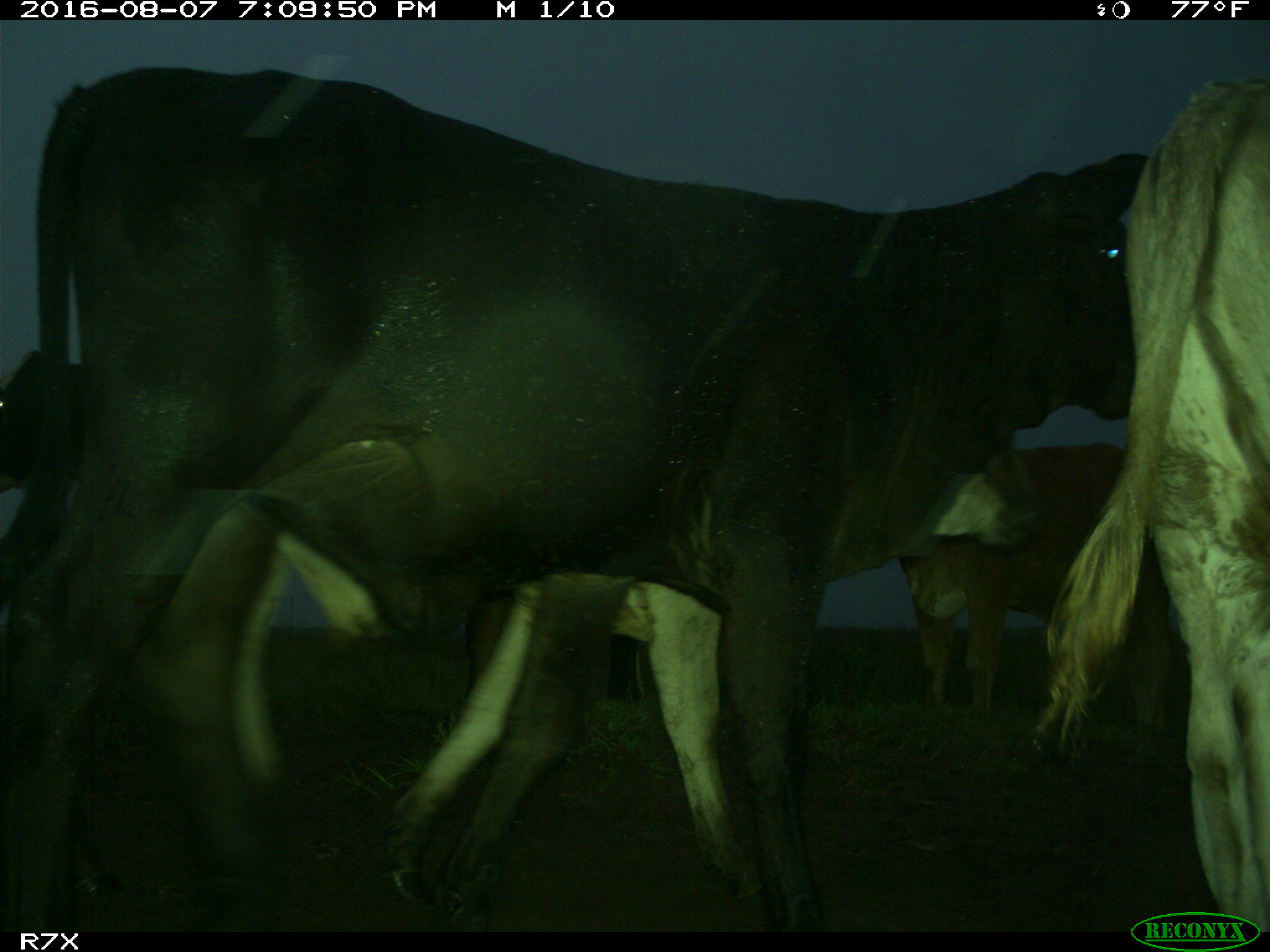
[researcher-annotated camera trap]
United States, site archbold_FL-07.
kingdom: Animalia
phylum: Chordata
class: Mammalia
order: Artiodactyla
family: Bovidae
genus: Bos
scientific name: Bos taurus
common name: domestic cow